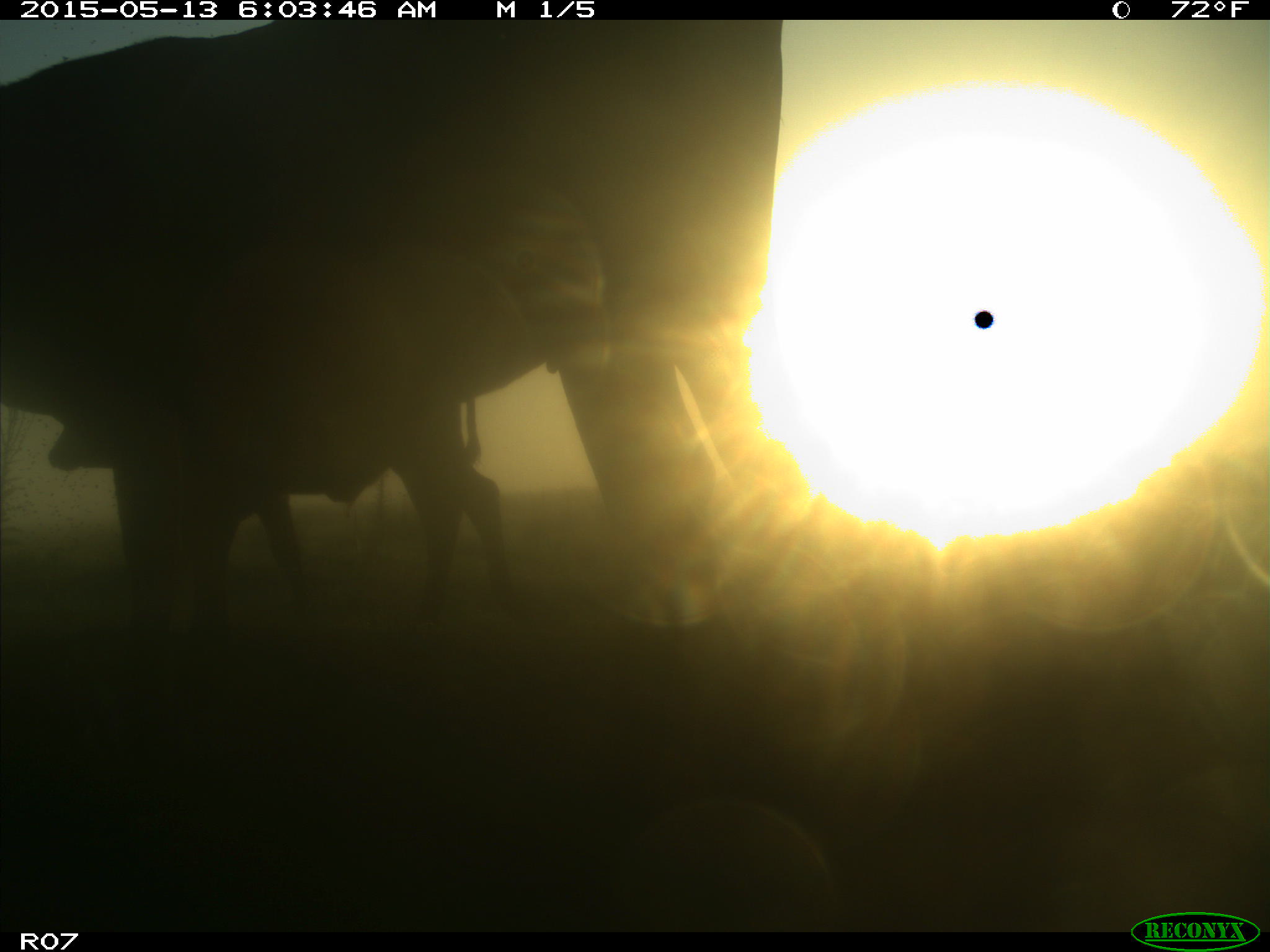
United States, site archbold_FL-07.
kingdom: Animalia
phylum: Chordata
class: Mammalia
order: Artiodactyla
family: Bovidae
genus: Bos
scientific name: Bos taurus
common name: domestic cow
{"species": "Bos taurus (domestic cow)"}